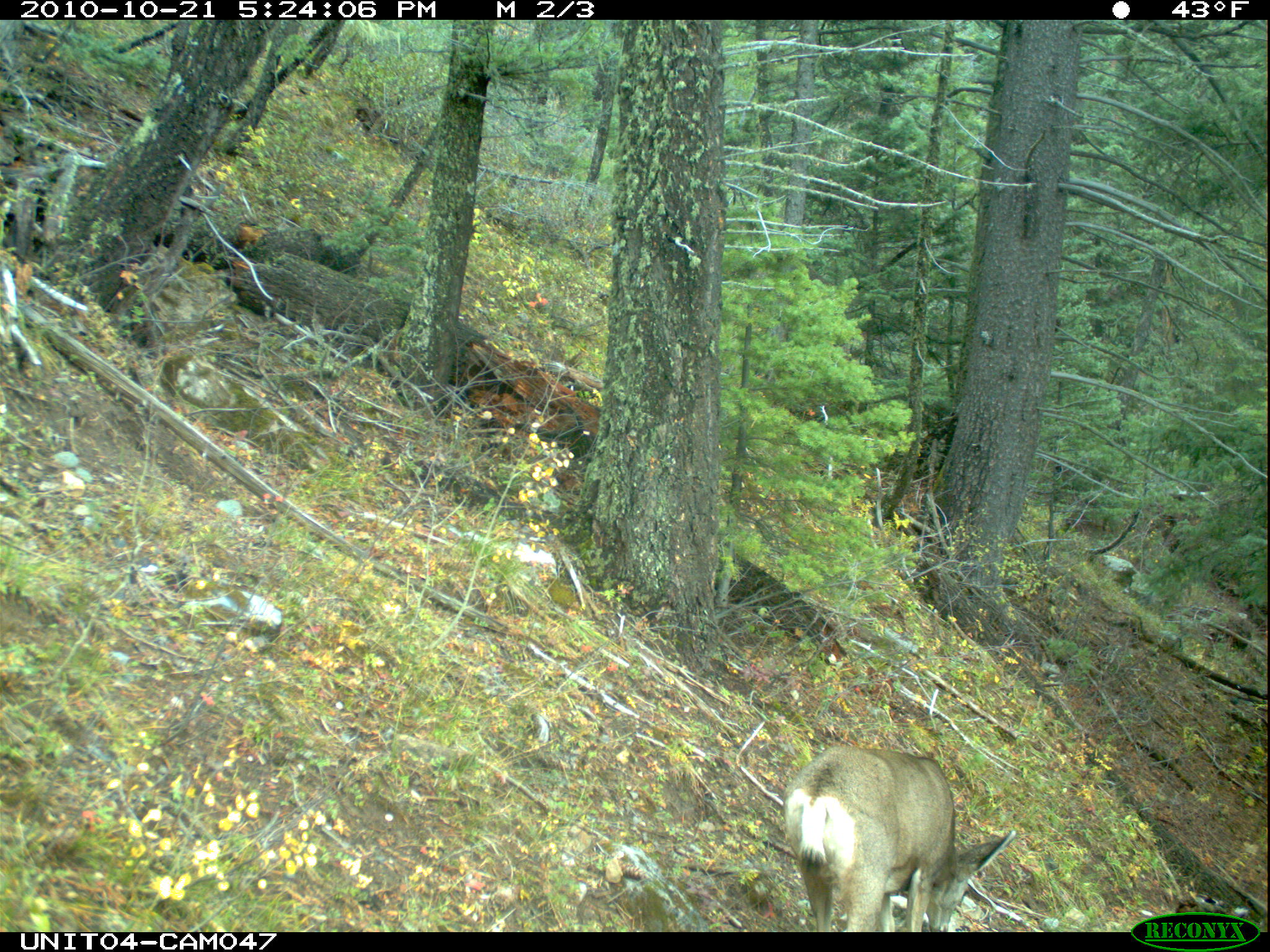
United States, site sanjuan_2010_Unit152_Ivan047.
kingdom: Animalia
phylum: Chordata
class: Mammalia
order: Artiodactyla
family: Cervidae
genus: Odocoileus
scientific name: Odocoileus hemionus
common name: mule deer